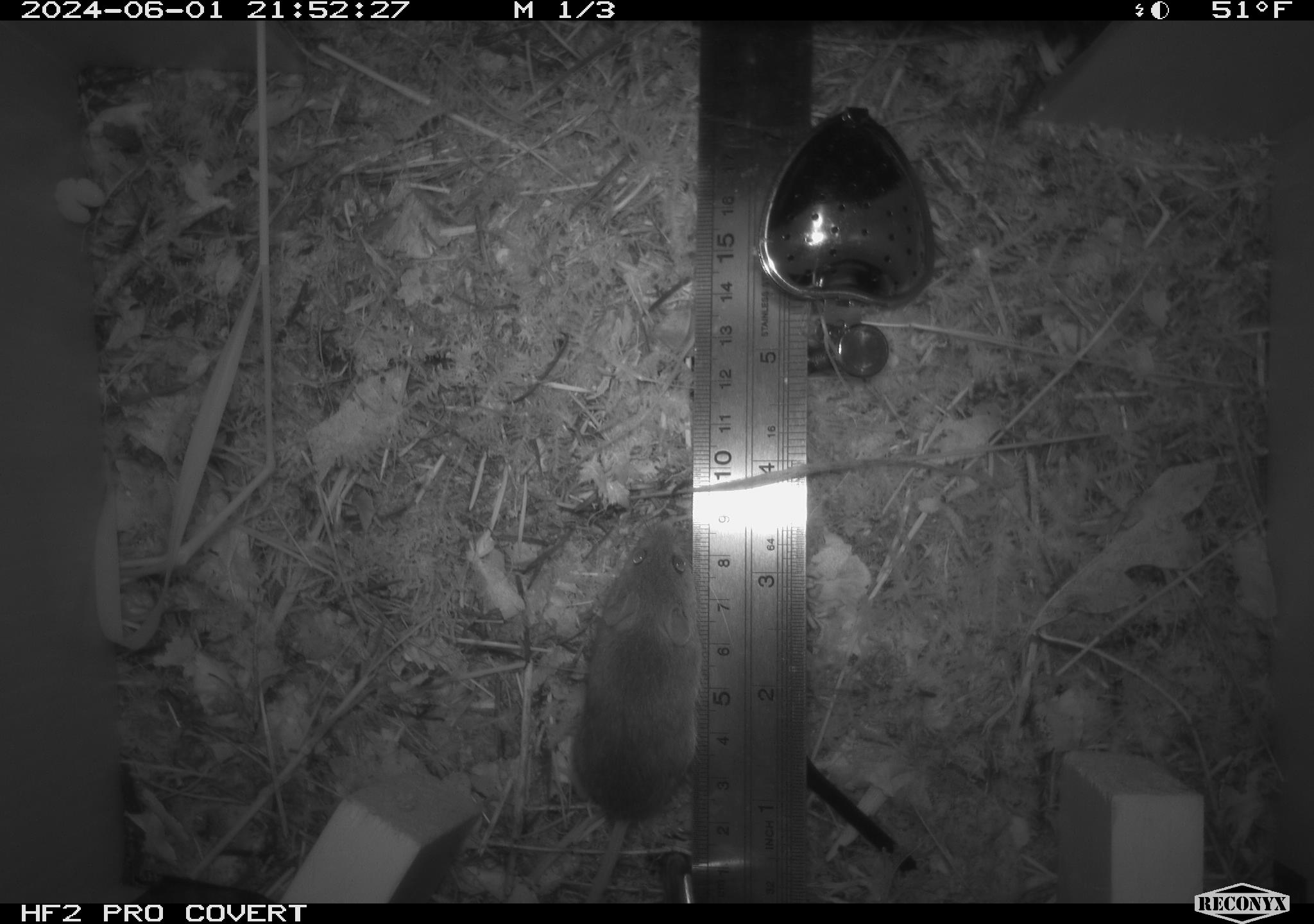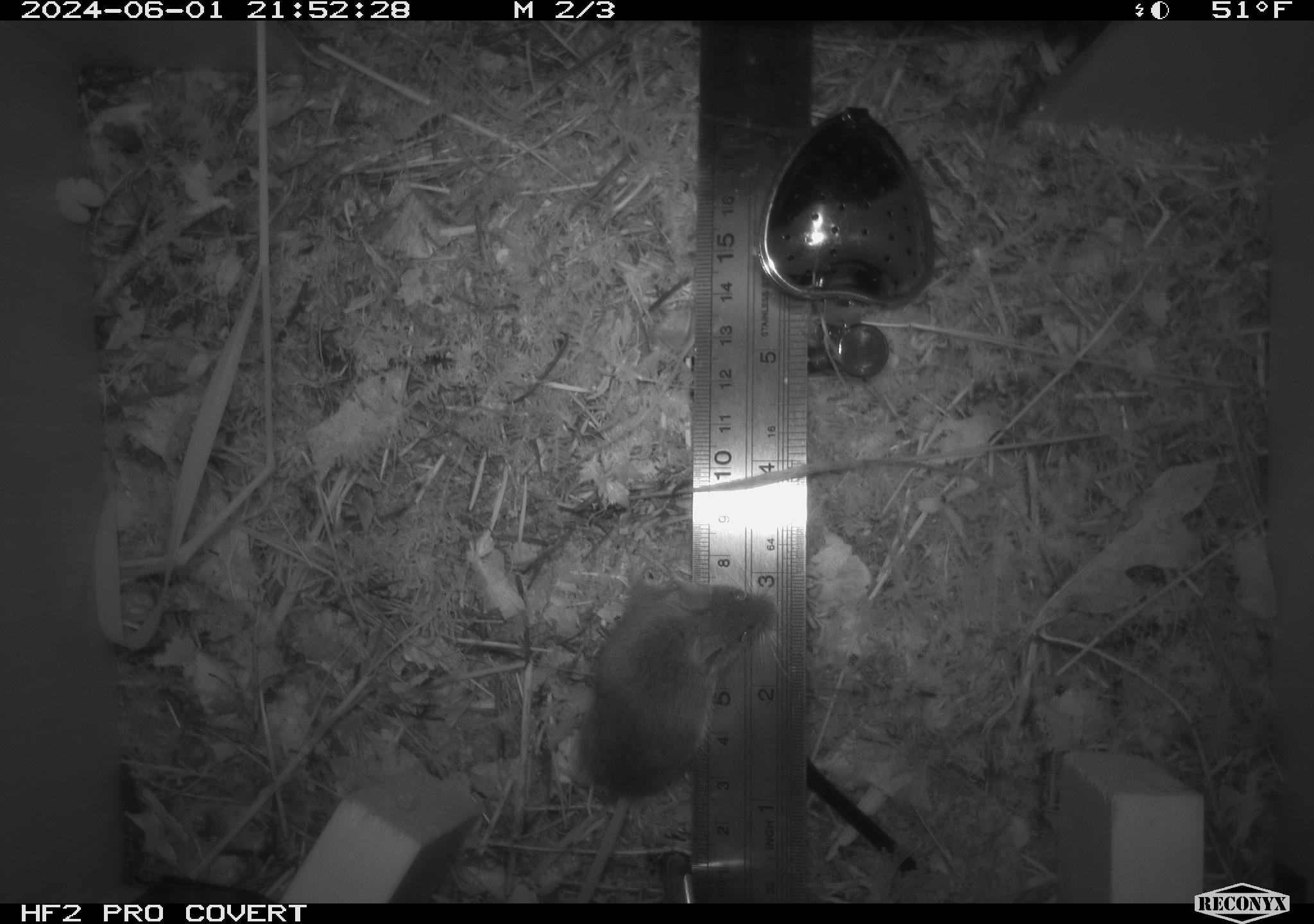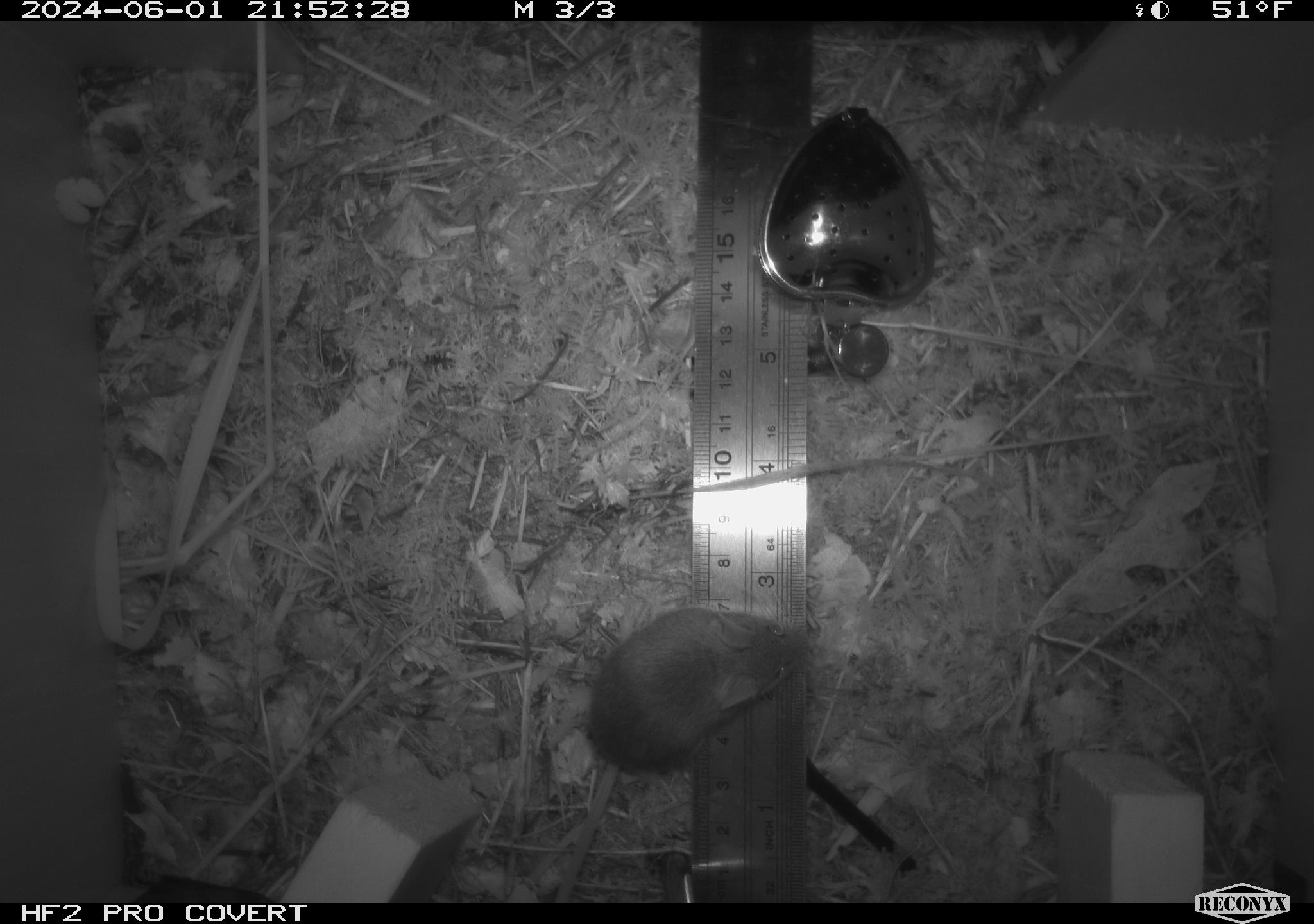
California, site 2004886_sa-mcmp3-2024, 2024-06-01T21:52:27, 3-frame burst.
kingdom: Animalia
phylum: Chordata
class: Mammalia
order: Rodentia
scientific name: Rodentia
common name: mouse species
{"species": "mouse species (Rodentia)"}